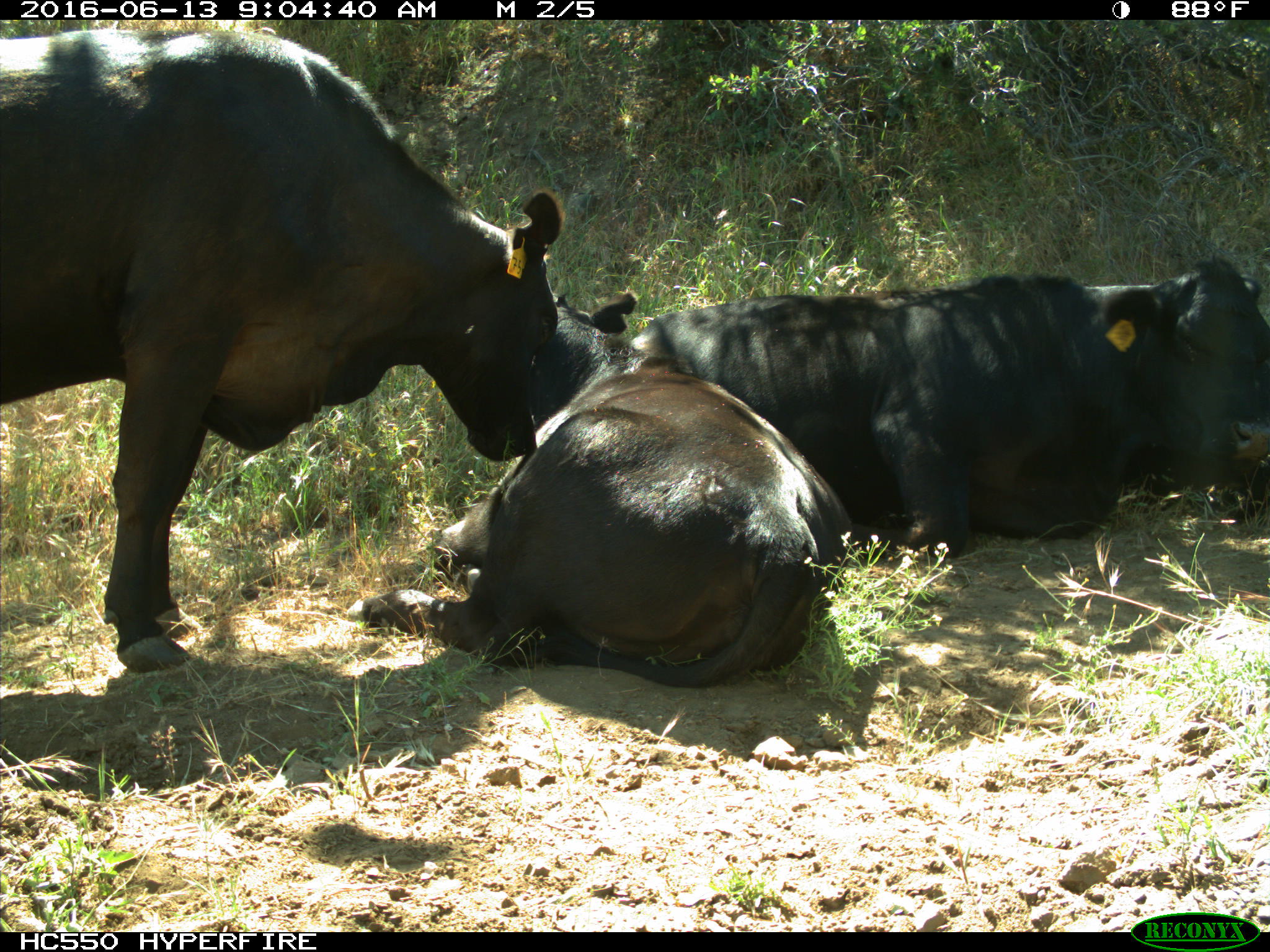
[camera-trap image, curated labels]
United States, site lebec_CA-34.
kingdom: Animalia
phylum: Chordata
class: Mammalia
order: Artiodactyla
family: Bovidae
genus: Bos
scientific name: Bos taurus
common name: domestic cow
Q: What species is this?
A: Bos taurus (domestic cow).